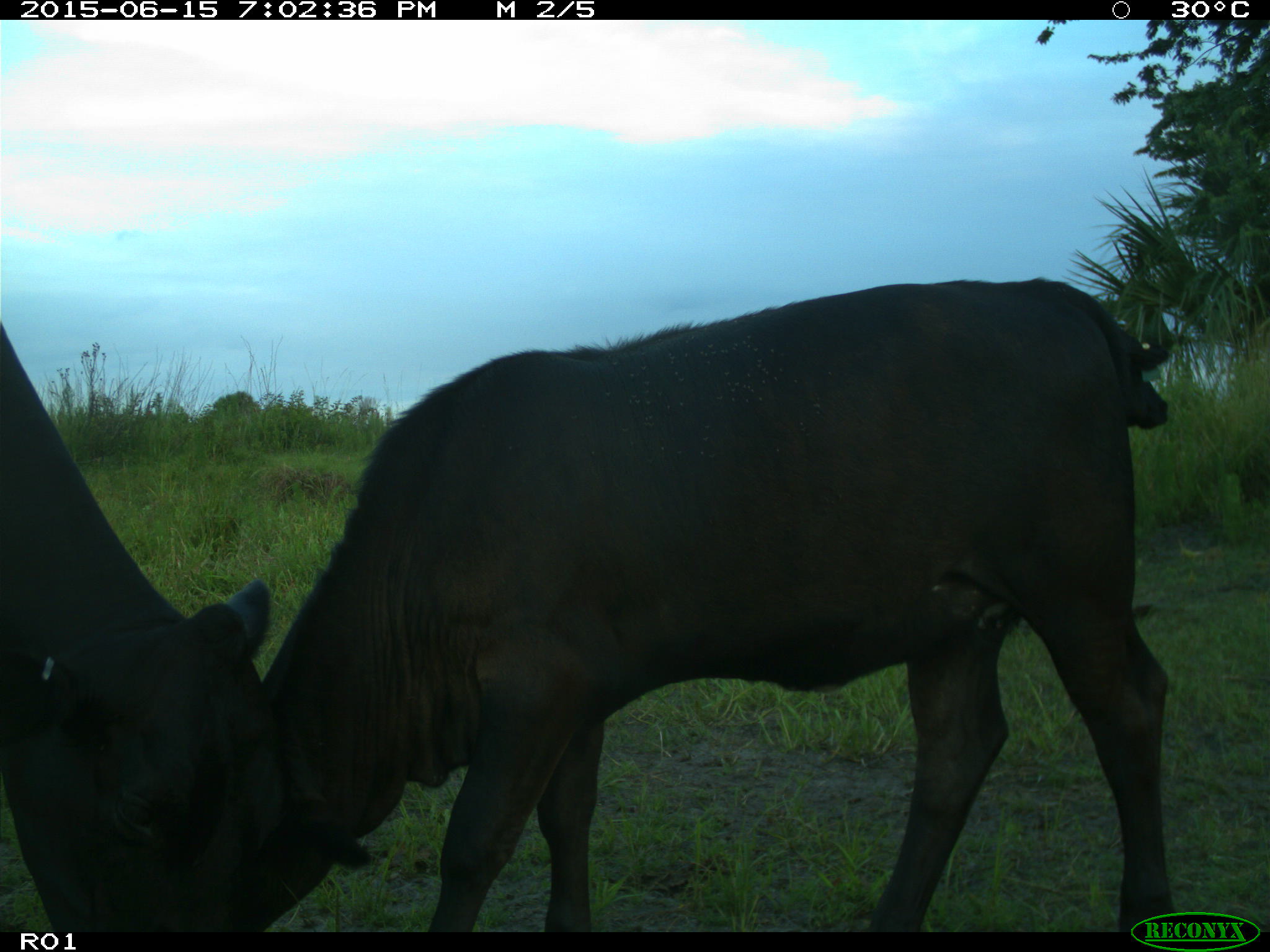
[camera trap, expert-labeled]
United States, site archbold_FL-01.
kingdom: Animalia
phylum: Chordata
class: Mammalia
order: Artiodactyla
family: Bovidae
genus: Bos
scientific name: Bos taurus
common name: domestic cow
Bos taurus (domestic cow).